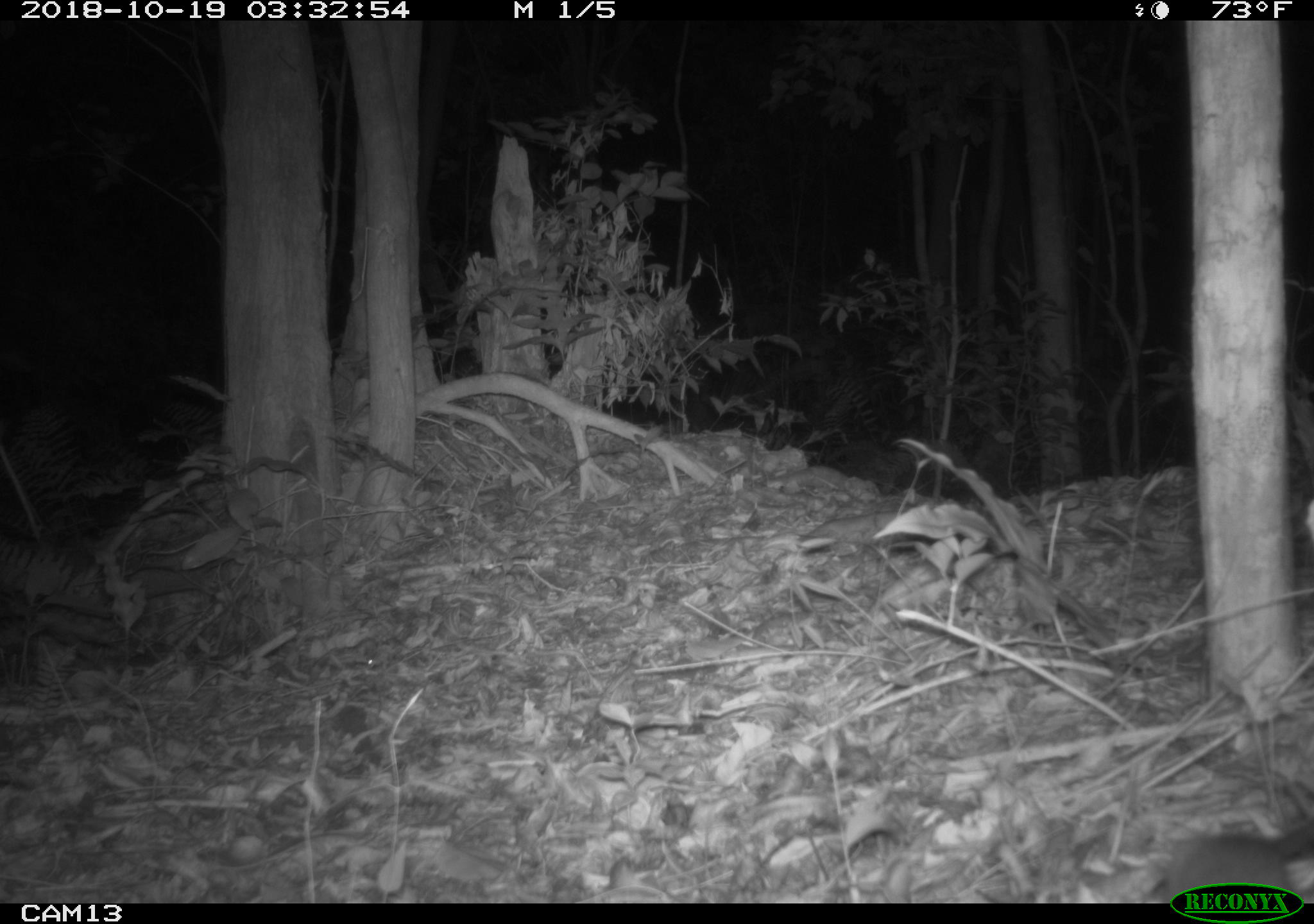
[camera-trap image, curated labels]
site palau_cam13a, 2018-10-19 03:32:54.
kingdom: Animalia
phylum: Chordata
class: Mammalia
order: Rodentia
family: Muridae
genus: Rattus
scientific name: Rattus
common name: rat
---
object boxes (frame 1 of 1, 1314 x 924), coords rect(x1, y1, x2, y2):
rat: rect(1146, 815, 1314, 904)